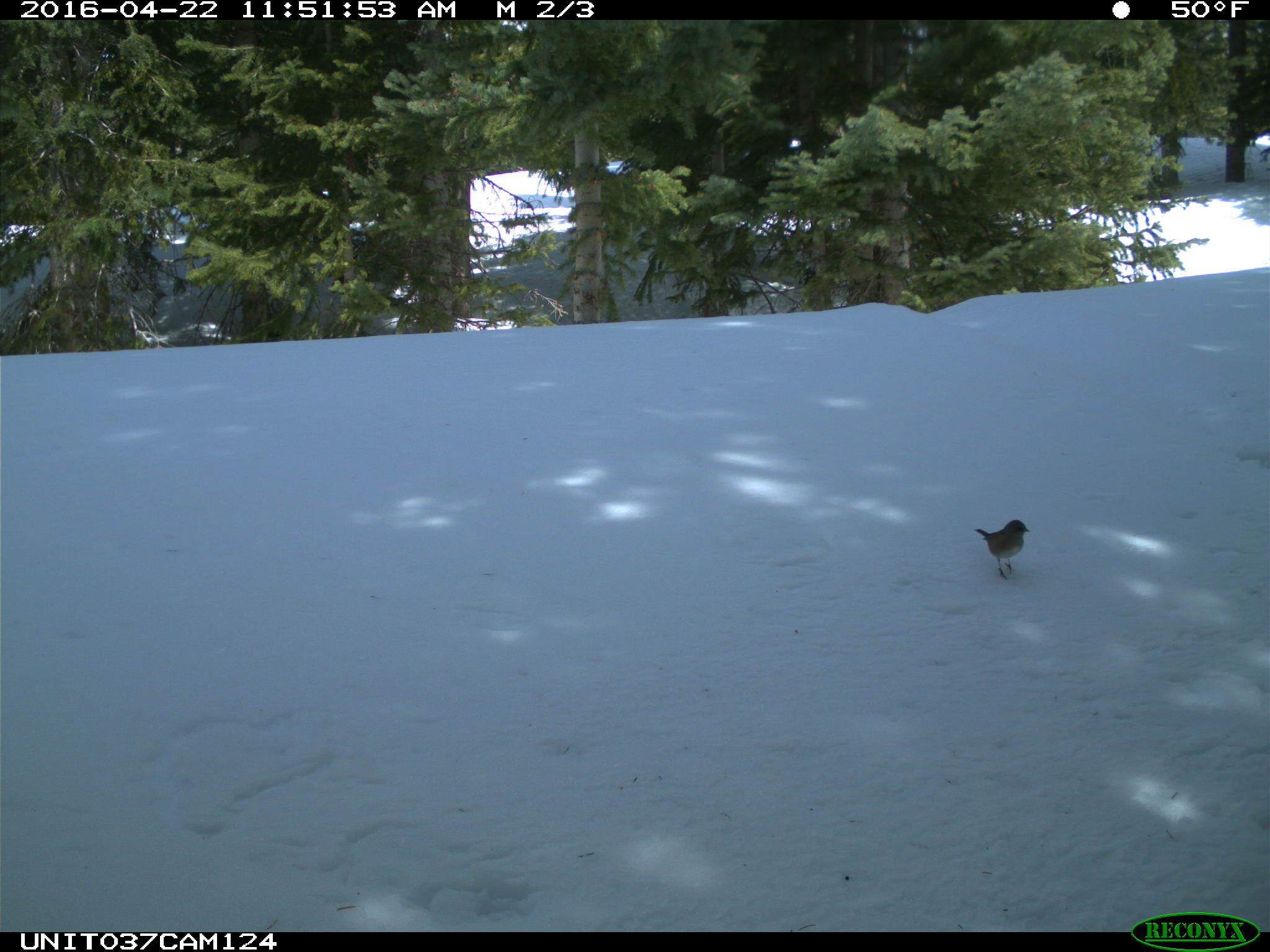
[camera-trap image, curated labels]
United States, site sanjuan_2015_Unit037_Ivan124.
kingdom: Animalia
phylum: Chordata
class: Aves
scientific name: Aves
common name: birds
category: unidentified bird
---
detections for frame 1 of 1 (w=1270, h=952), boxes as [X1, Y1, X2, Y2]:
animal: [974, 520, 1030, 580]